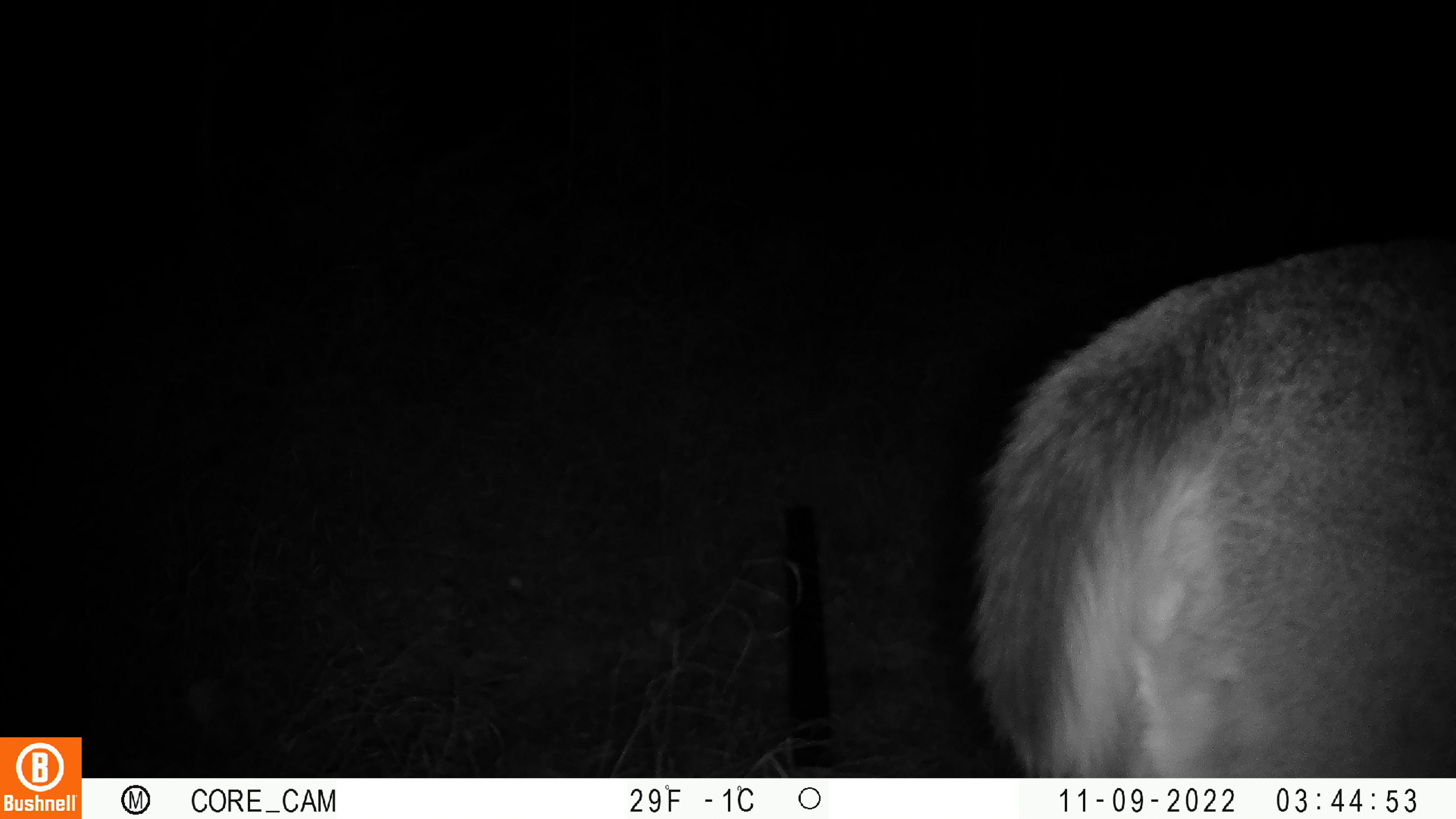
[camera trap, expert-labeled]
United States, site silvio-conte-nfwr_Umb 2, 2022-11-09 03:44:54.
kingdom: Animalia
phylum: Chordata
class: Mammalia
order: Artiodactyla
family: Cervidae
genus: Odocoileus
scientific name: Odocoileus virginianus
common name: white-tailed deer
White-tailed deer (Odocoileus virginianus).